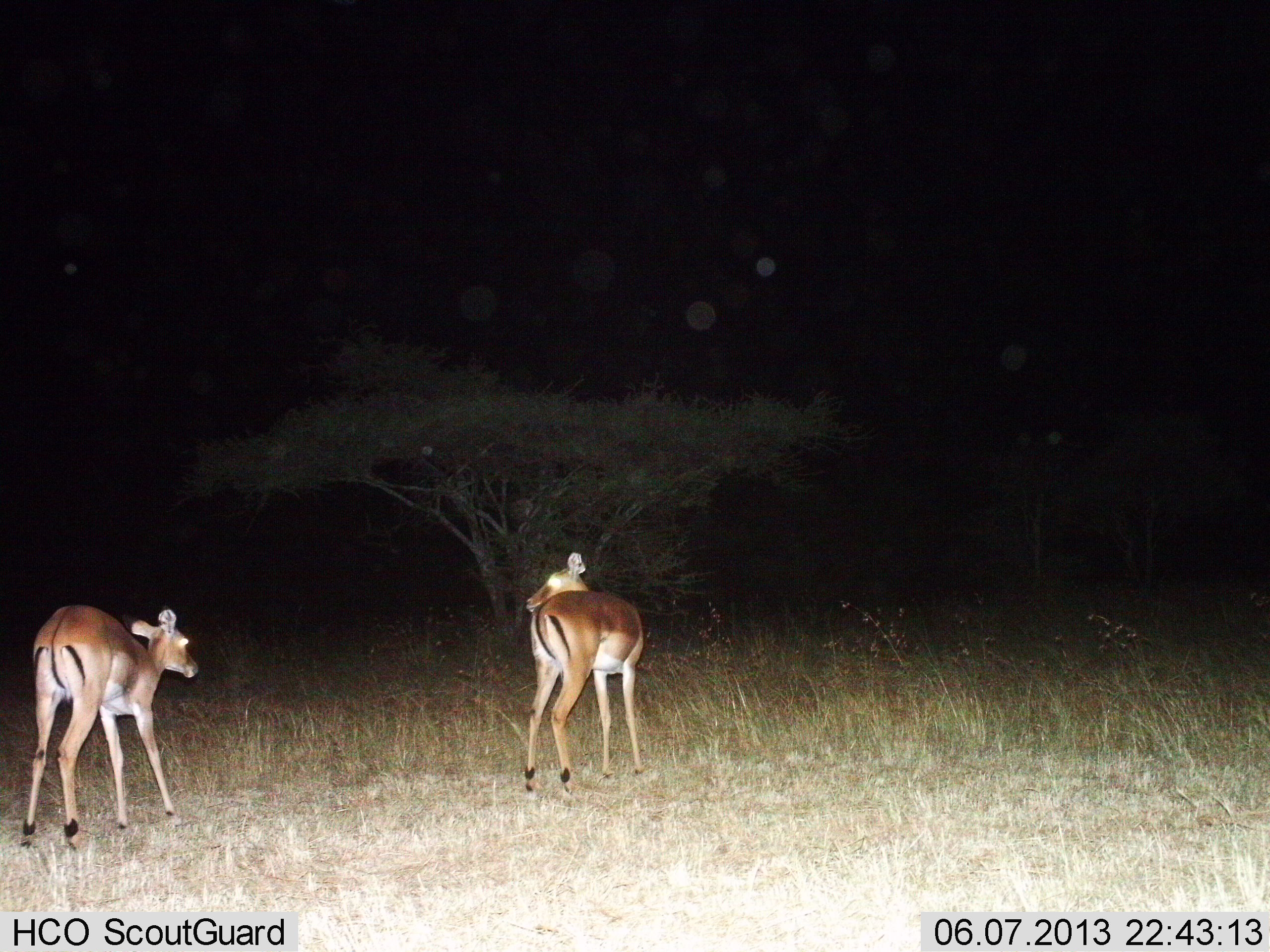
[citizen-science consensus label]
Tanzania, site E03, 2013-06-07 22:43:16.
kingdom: Animalia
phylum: Chordata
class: Mammalia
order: Artiodactyla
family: Bovidae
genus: Aepyceros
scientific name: Aepyceros melampus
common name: impala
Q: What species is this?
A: Impala (Aepyceros melampus).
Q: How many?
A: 2.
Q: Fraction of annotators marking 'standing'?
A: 100%.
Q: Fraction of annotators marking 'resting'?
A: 0%.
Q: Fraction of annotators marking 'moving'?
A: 10%.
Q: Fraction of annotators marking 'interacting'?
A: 0%.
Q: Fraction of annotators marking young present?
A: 0%.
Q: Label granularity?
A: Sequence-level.